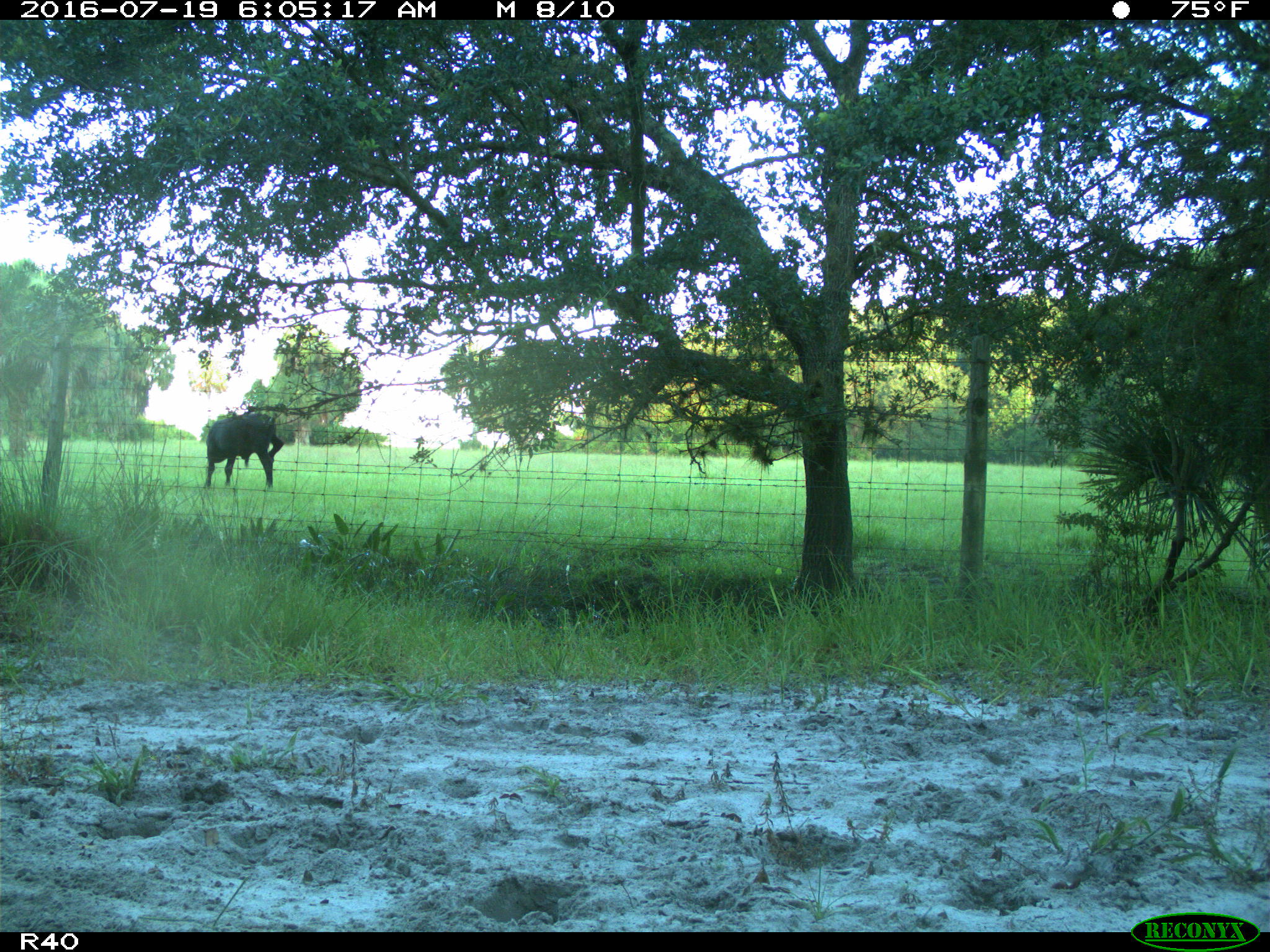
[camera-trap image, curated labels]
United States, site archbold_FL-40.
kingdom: Animalia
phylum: Chordata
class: Mammalia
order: Artiodactyla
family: Bovidae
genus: Bos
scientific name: Bos taurus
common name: domestic cow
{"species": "Bos taurus (domestic cow)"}